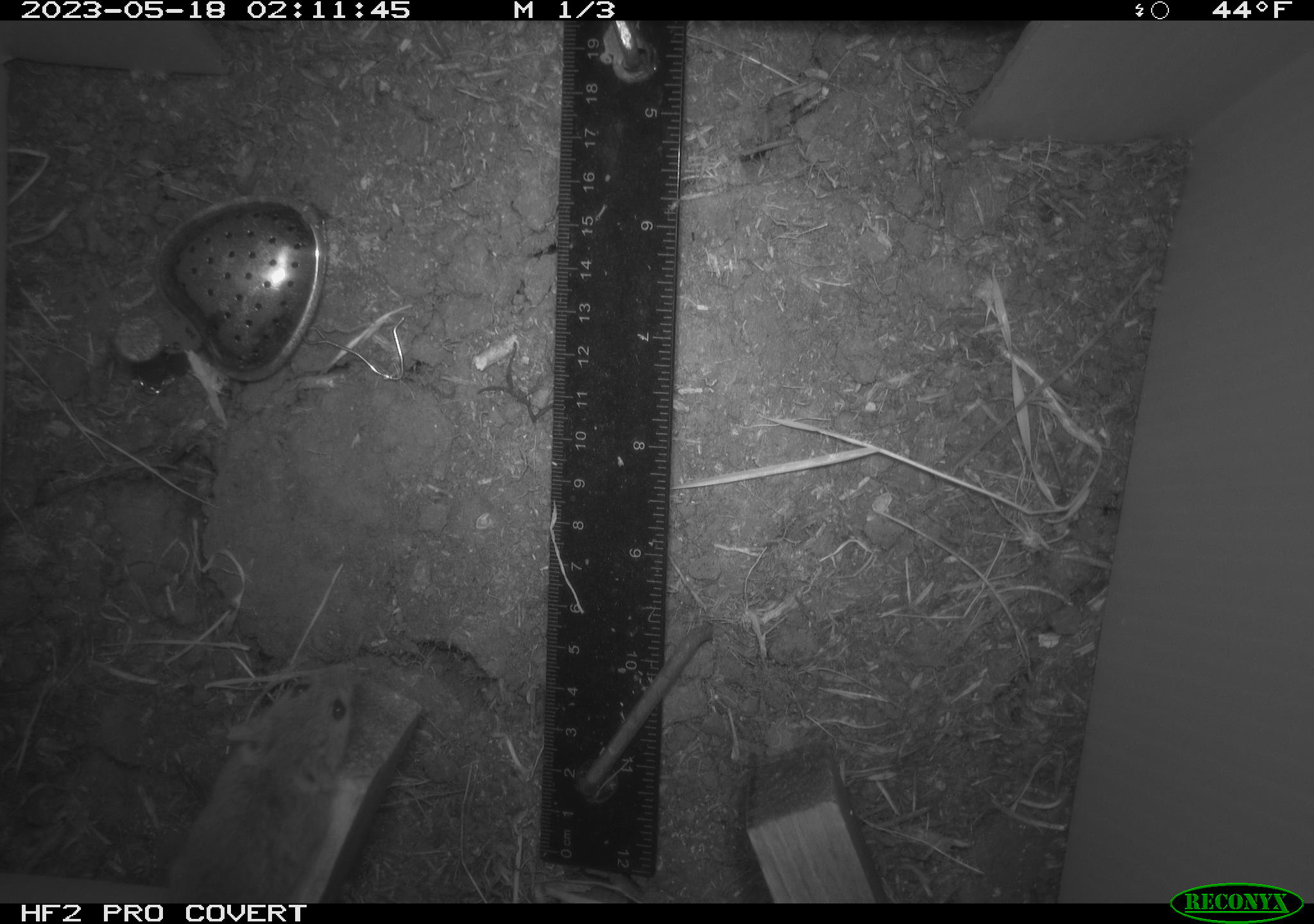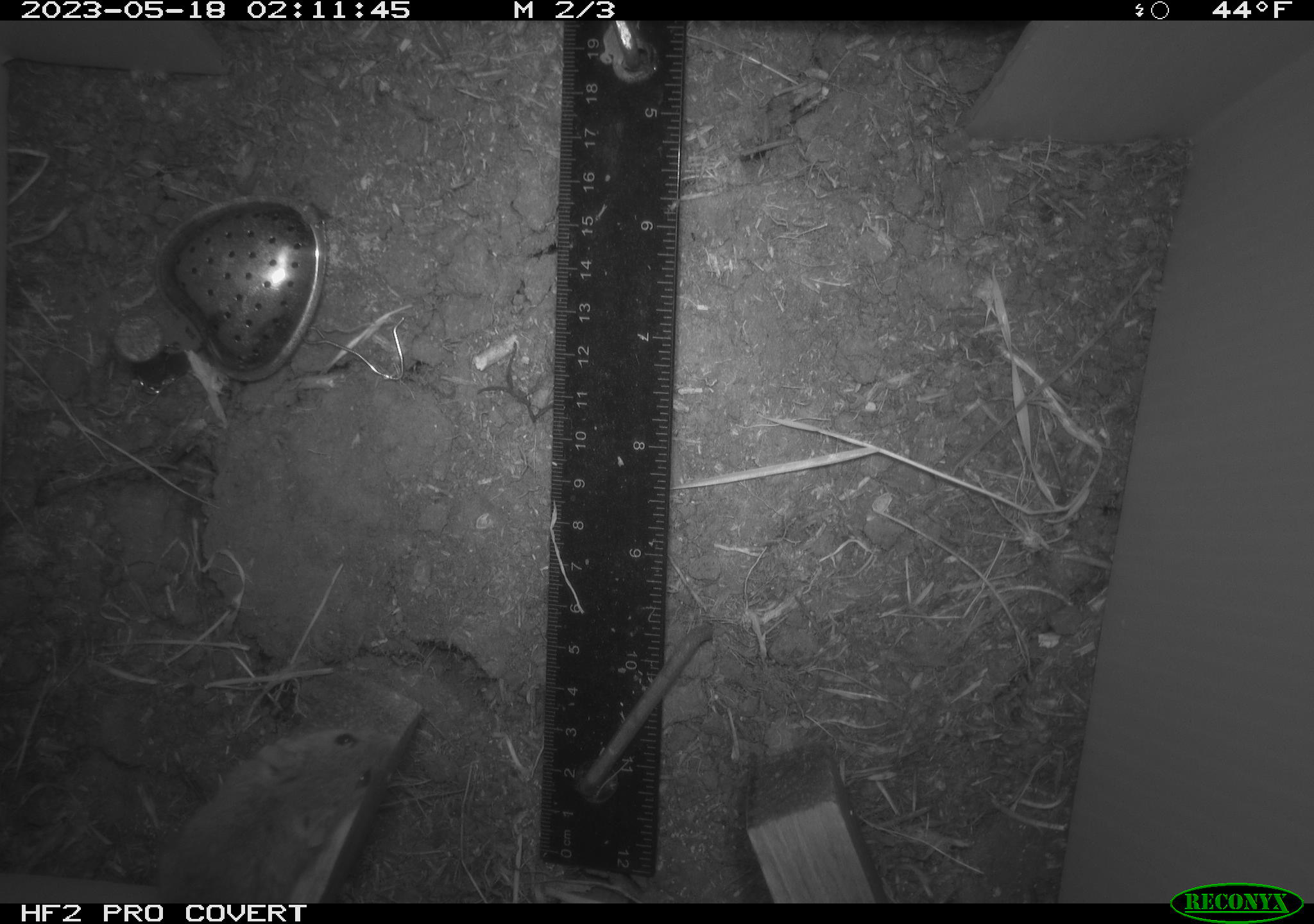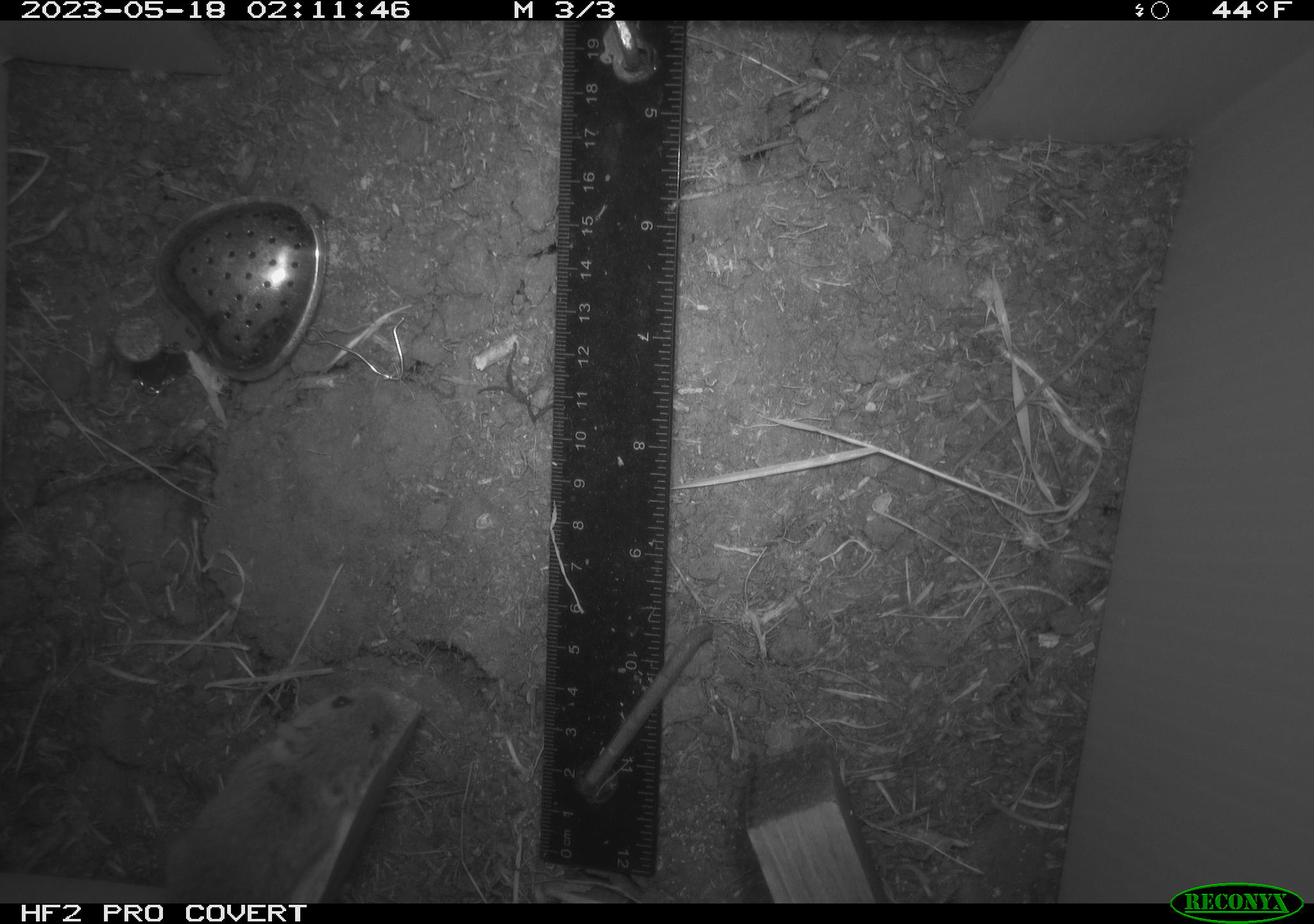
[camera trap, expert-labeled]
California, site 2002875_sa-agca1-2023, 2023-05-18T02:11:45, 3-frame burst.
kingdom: Animalia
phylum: Chordata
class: Mammalia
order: Rodentia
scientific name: Rodentia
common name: mouse species